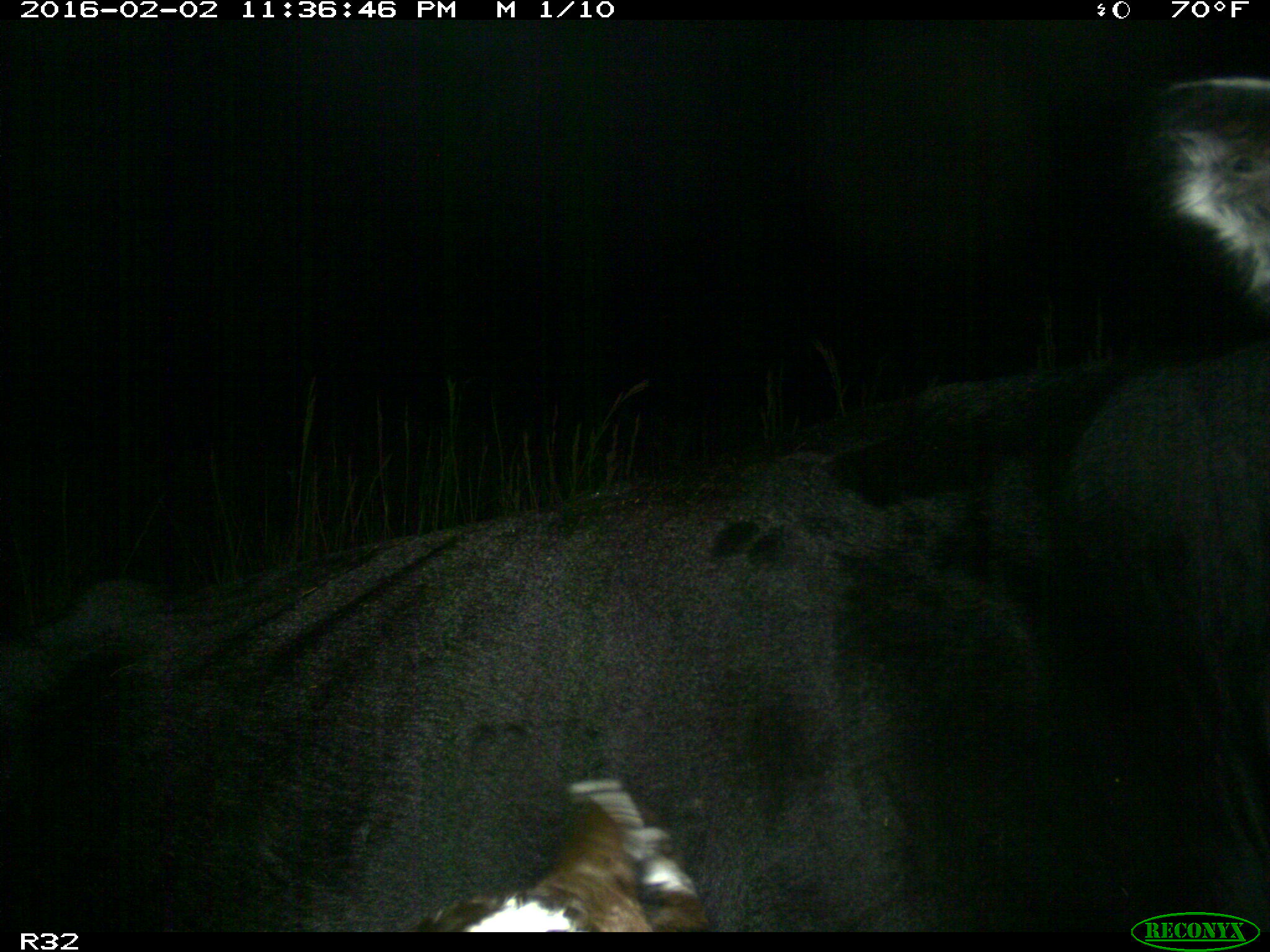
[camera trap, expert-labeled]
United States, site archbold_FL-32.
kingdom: Animalia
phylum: Chordata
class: Mammalia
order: Artiodactyla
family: Bovidae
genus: Bos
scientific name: Bos taurus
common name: domestic cow